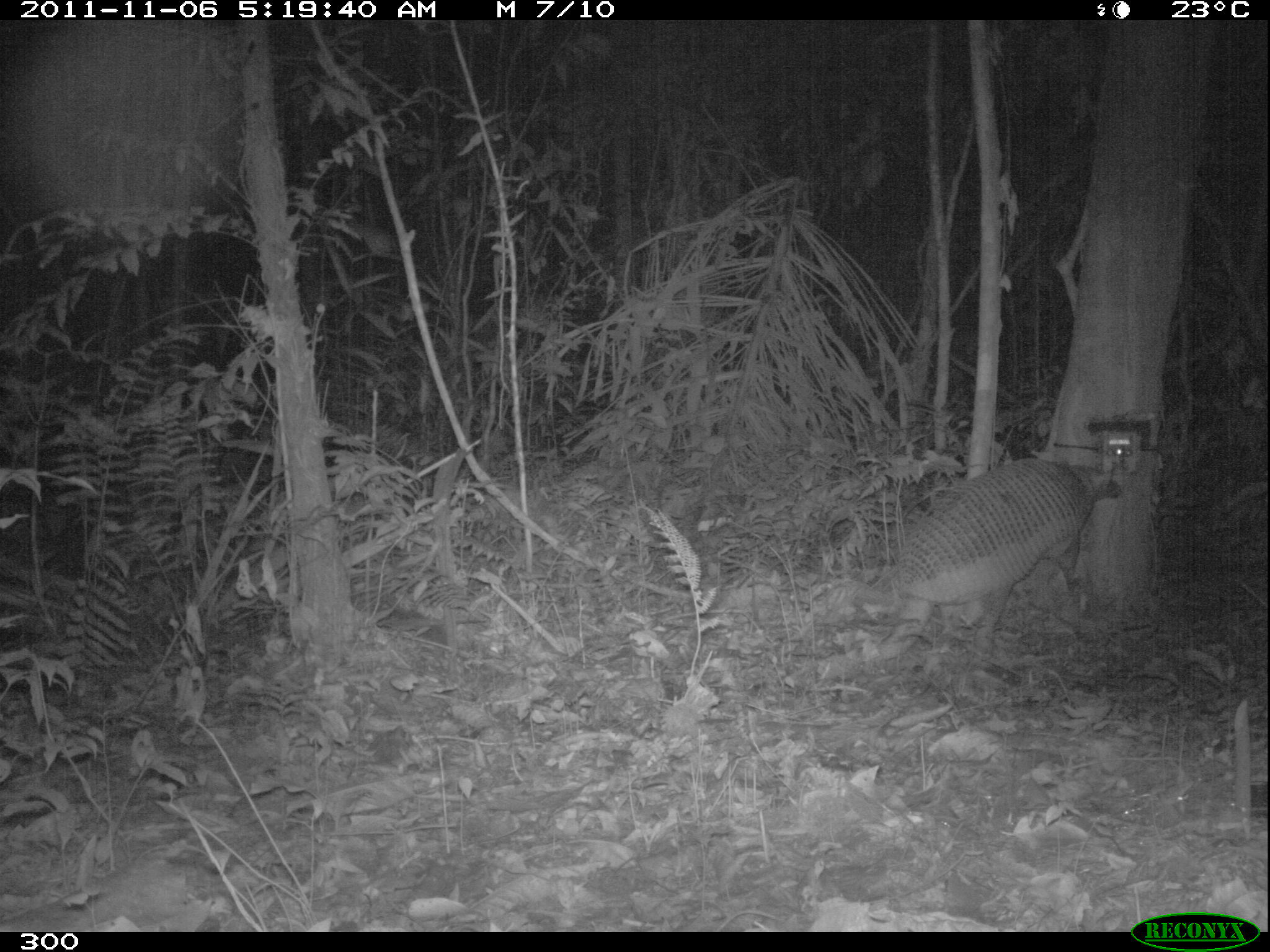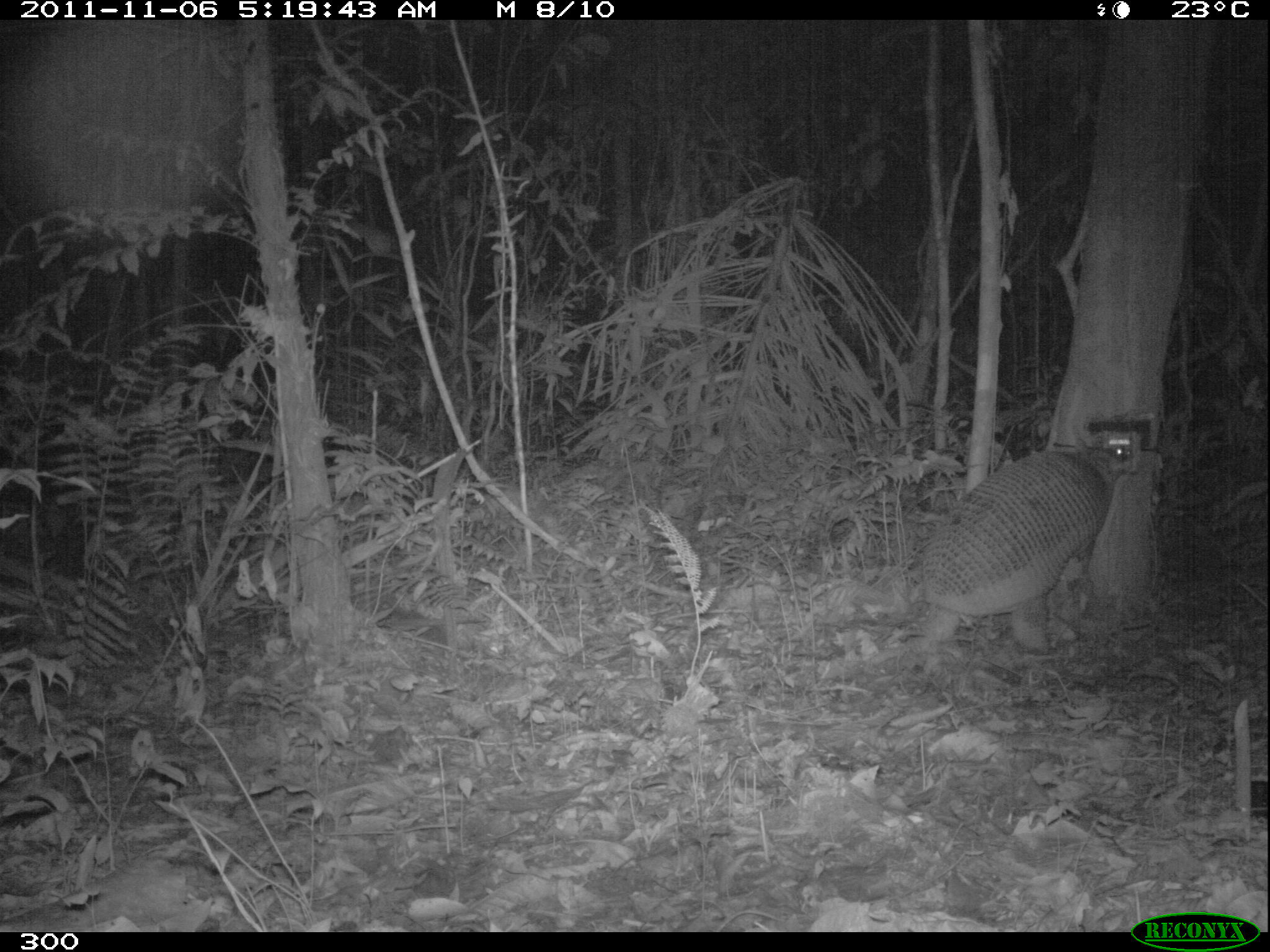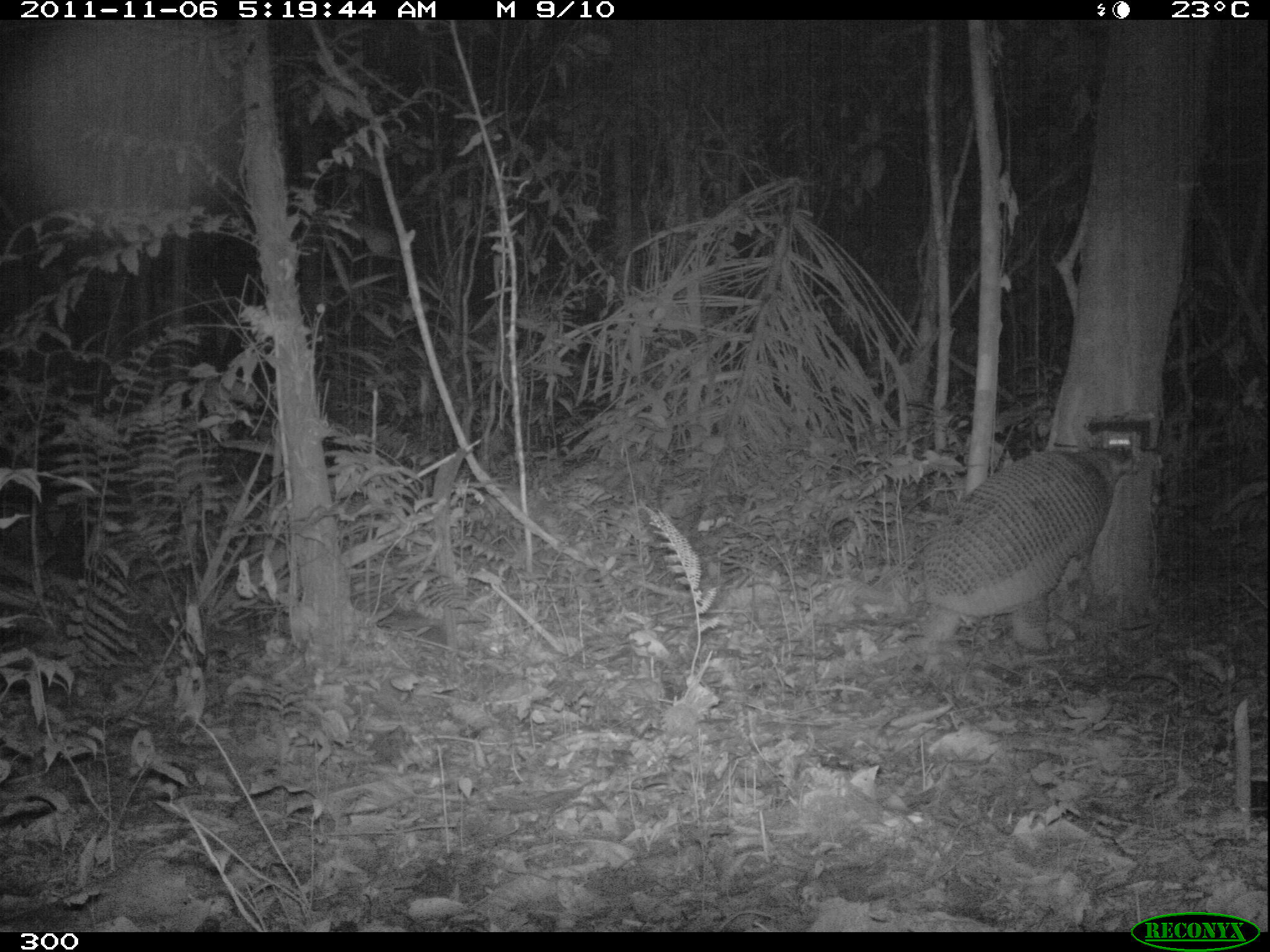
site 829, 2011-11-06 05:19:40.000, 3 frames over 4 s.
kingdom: Animalia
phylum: Chordata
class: Mammalia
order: Cingulata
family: Chlamyphoridae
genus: Priodontes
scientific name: Priodontes maximus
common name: giant armadillo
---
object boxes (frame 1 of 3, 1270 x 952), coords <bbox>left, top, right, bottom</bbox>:
priodontes maximus: <bbox>815, 458, 1113, 678</bbox>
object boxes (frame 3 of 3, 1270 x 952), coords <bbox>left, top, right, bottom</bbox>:
priodontes maximus: <bbox>908, 450, 1113, 656</bbox>